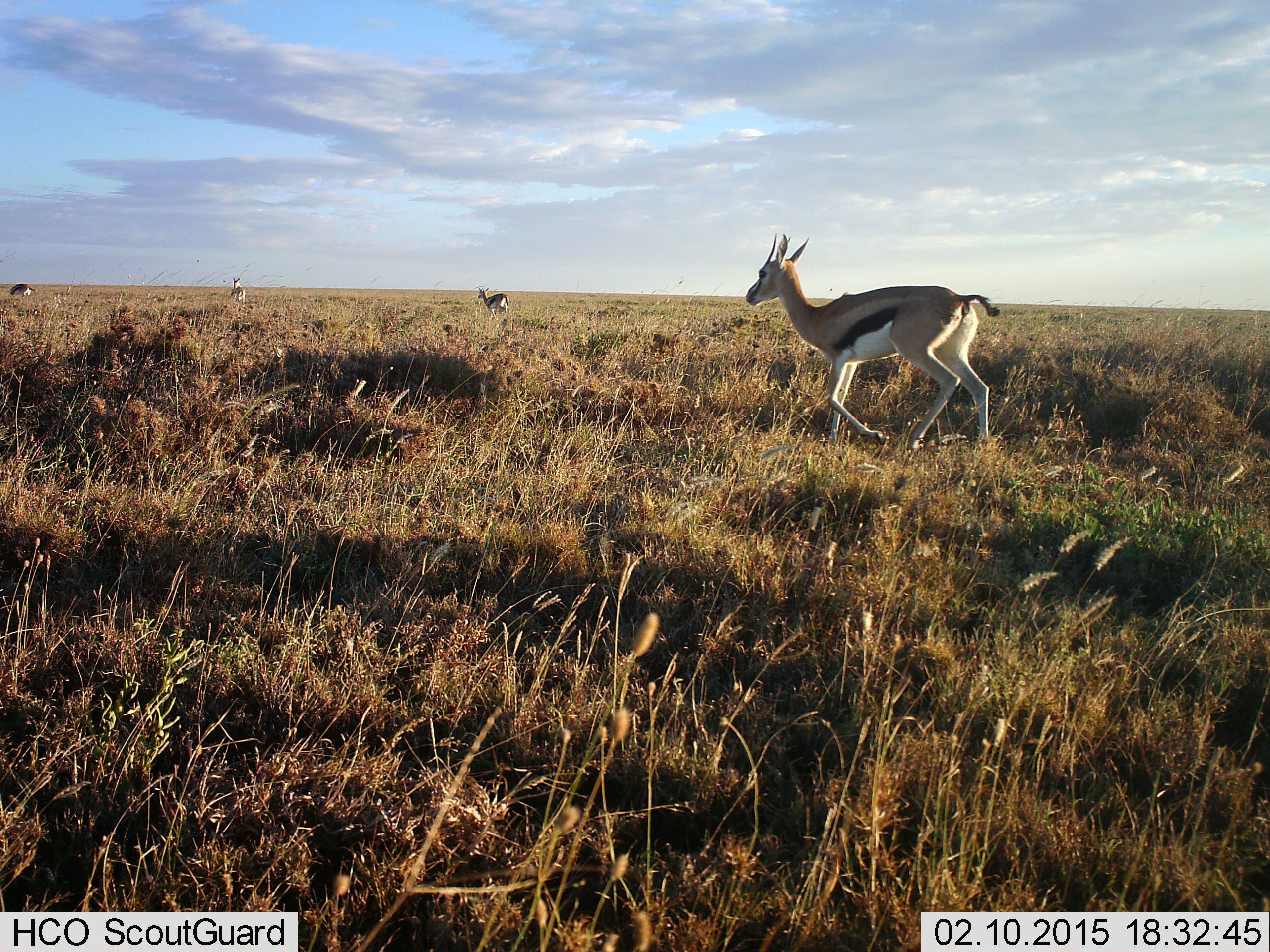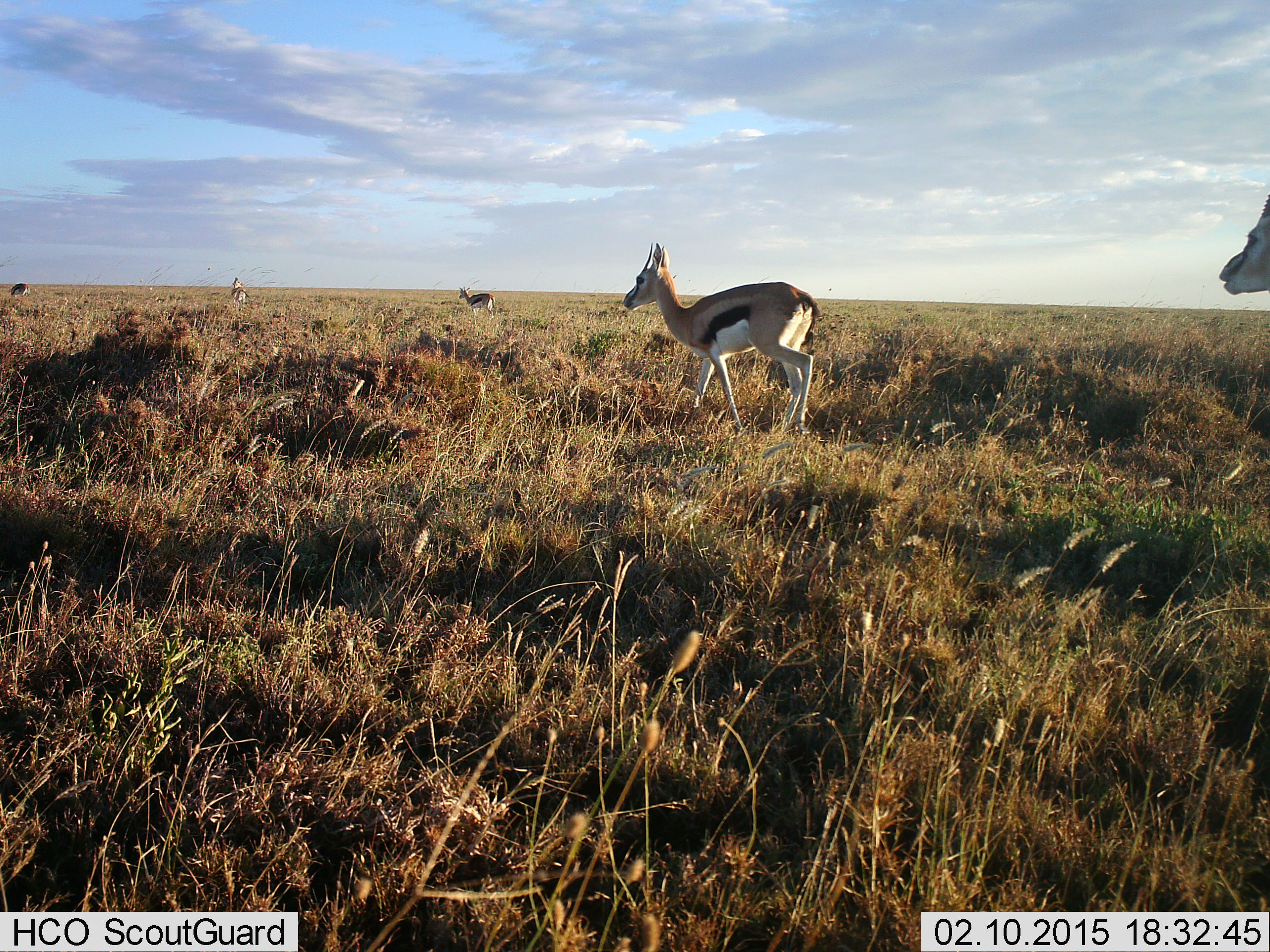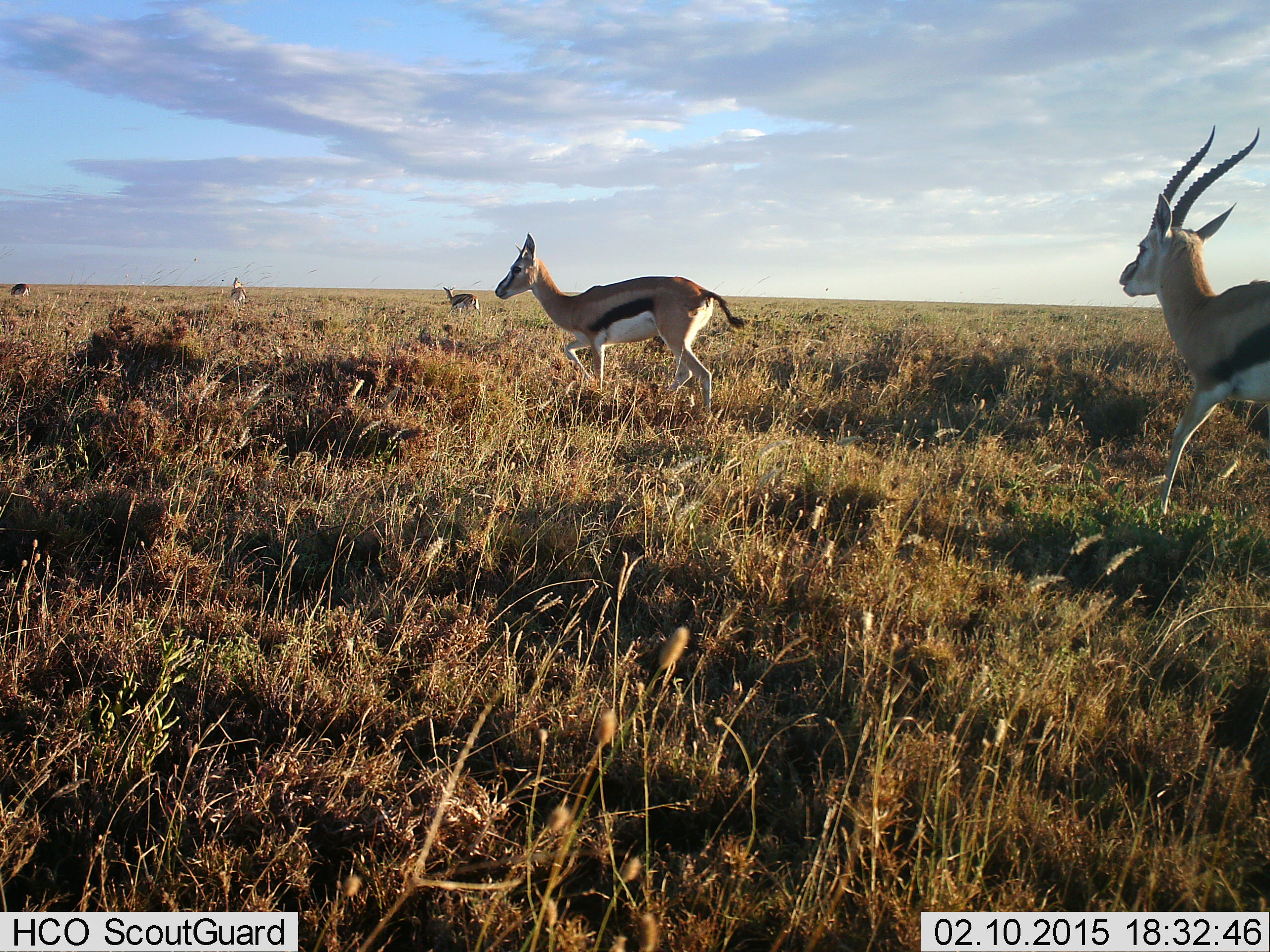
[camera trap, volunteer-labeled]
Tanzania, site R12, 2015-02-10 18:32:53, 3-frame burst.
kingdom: Animalia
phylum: Chordata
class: Mammalia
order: Artiodactyla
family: Bovidae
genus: Eudorcas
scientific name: Eudorcas thomsonii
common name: thomson's gazelle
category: gazellethomsons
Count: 5.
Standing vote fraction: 30%.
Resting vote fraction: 0%.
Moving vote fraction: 90%.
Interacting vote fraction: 0%.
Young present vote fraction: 0%.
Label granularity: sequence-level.